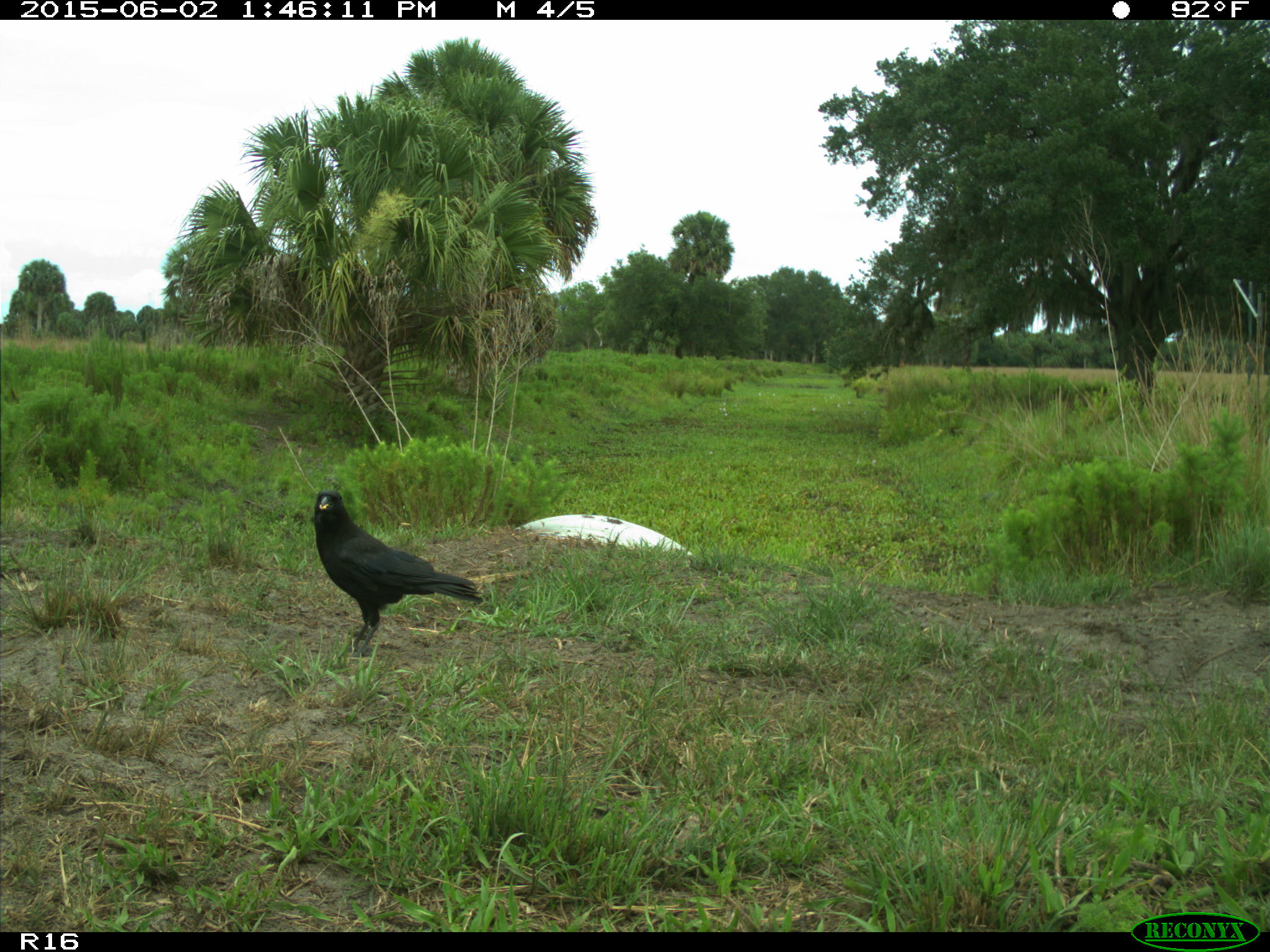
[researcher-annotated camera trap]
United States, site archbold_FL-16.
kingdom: Animalia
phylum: Chordata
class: Aves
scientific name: Aves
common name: birds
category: unidentified bird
Unidentified bird (birds) (Aves).